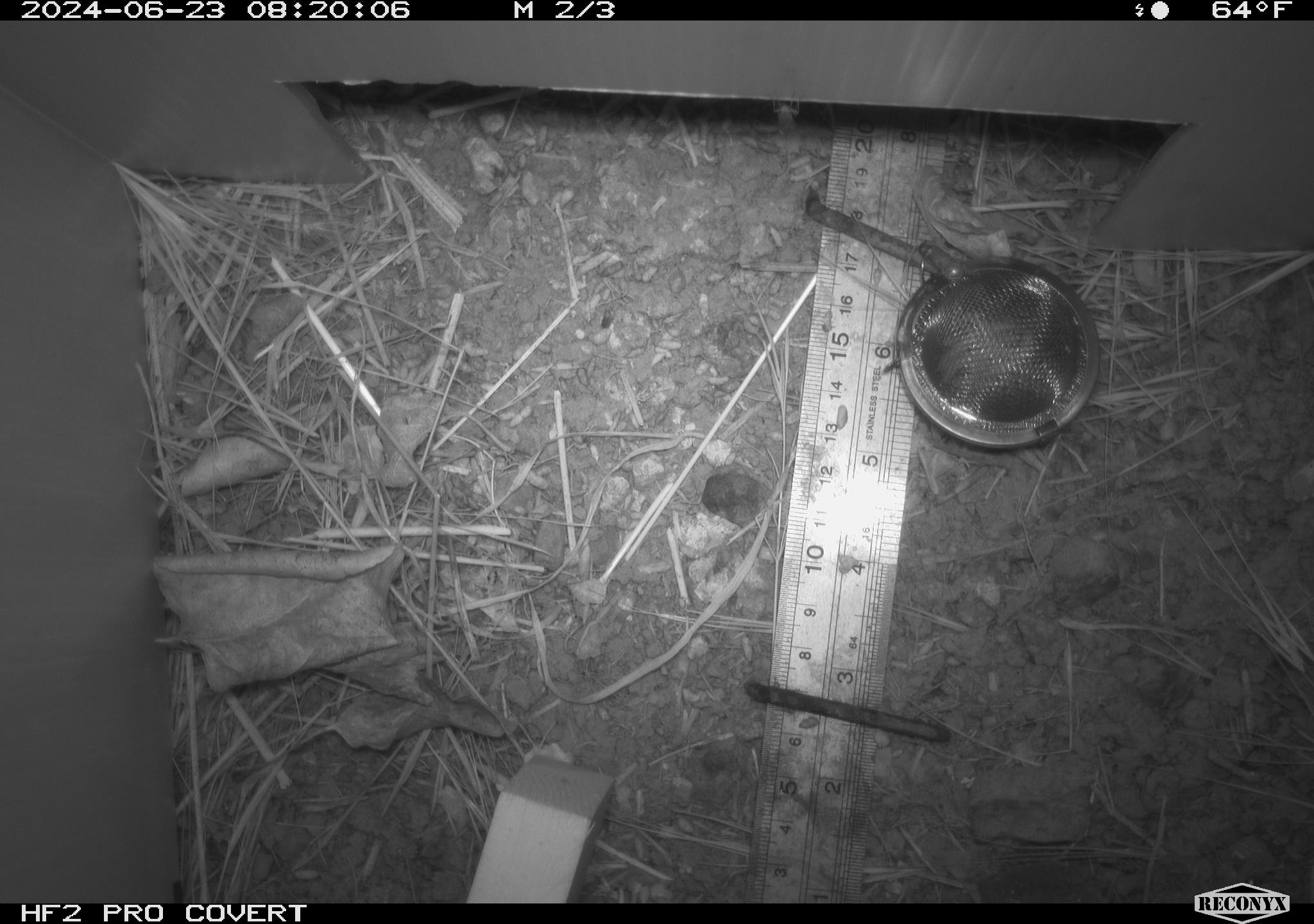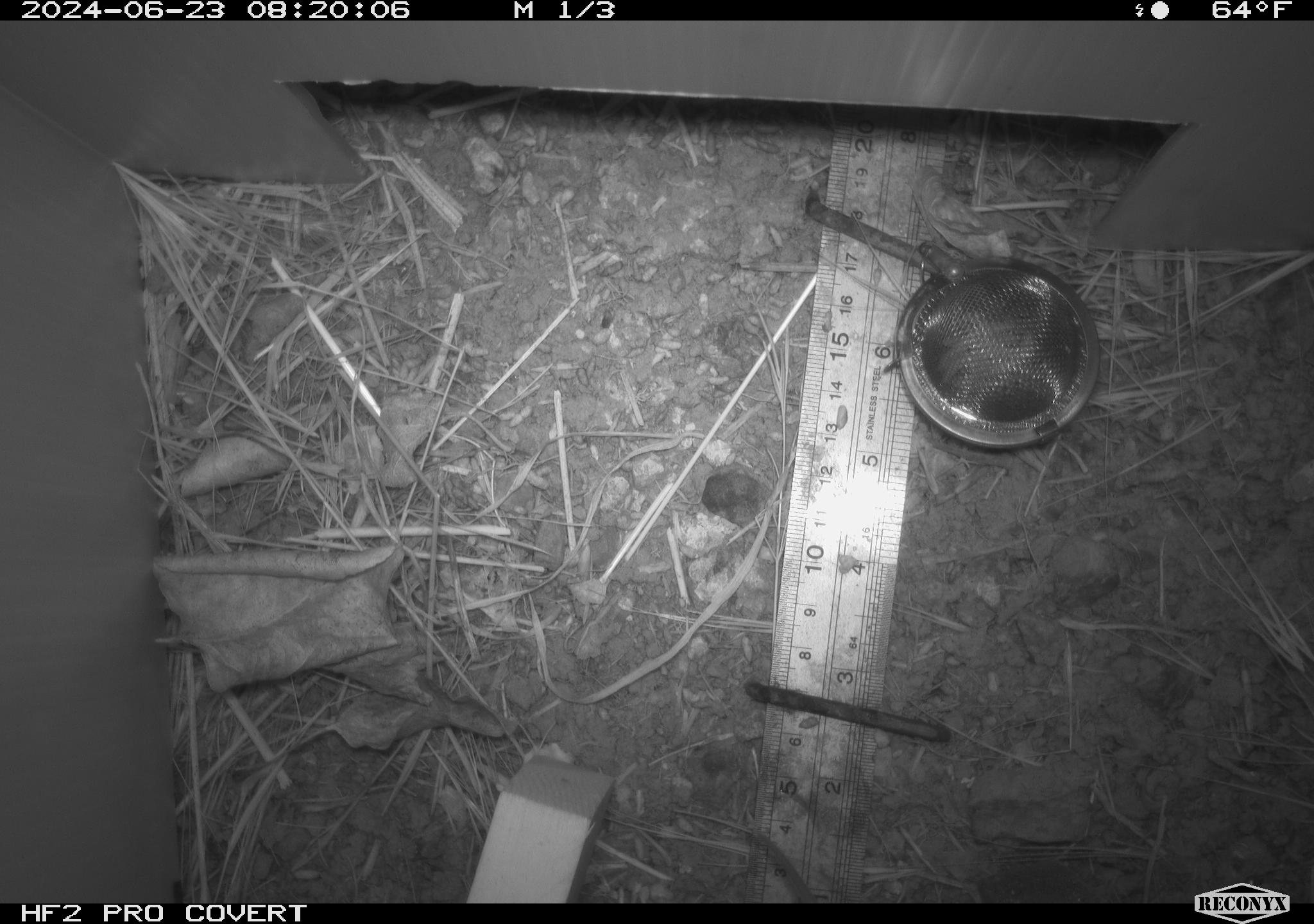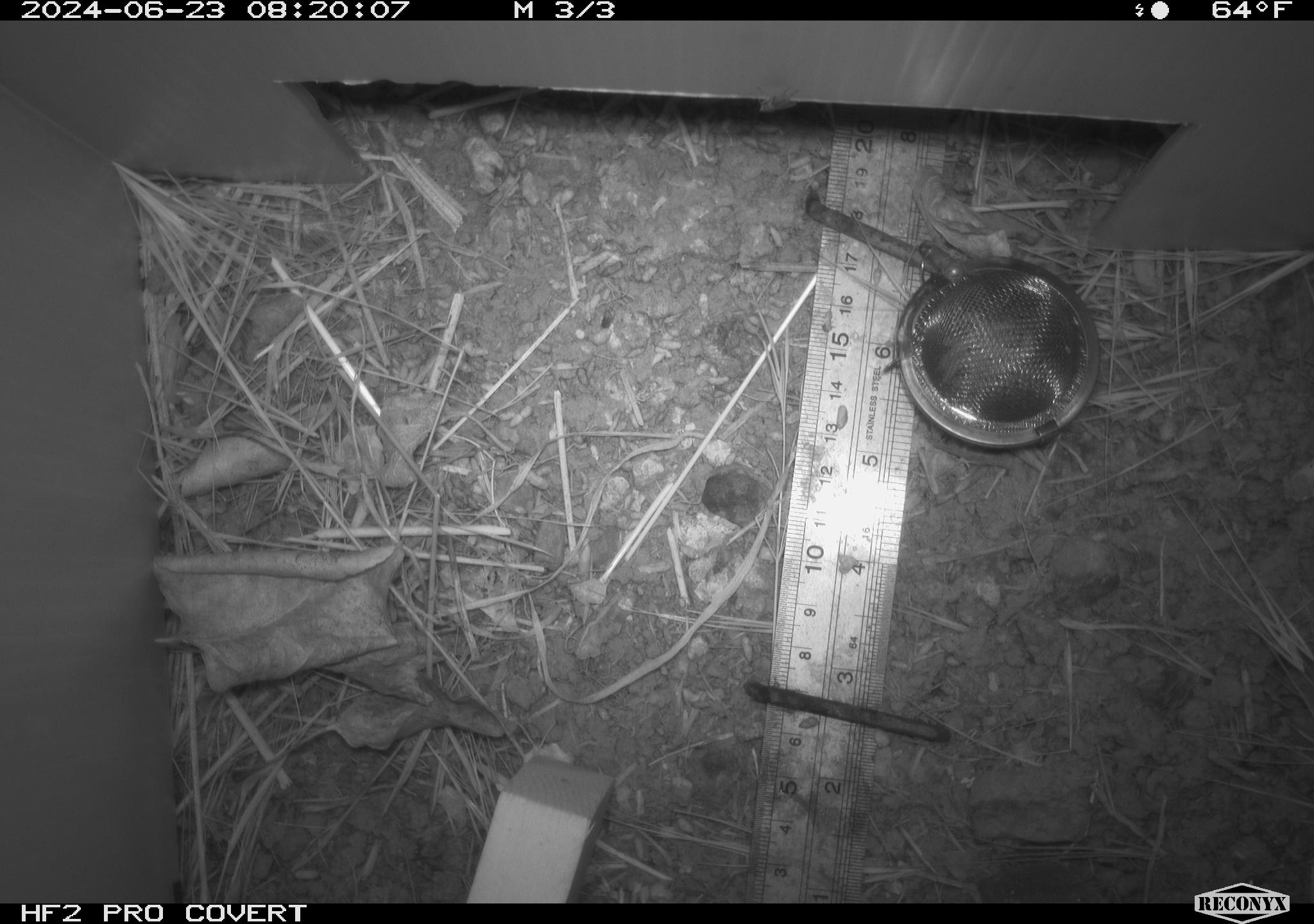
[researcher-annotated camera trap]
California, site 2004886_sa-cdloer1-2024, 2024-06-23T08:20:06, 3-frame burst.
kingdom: Animalia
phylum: Chordata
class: Mammalia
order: Rodentia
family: Cricetidae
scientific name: Arvicolinae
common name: voles, lemmings, and muskrats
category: arvicolinae subfamily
Arvicolinae subfamily (voles, lemmings, and muskrats) (Arvicolinae).